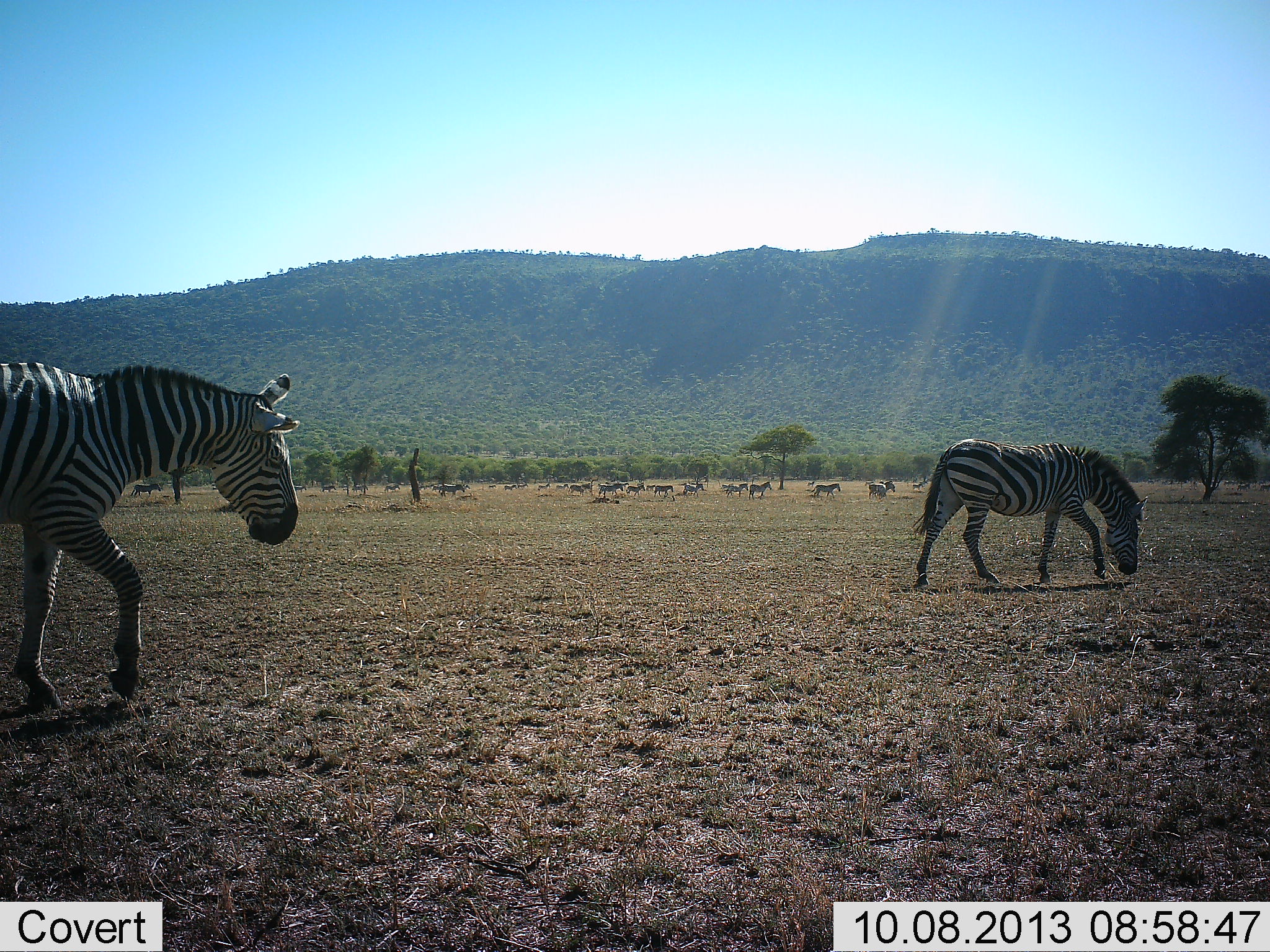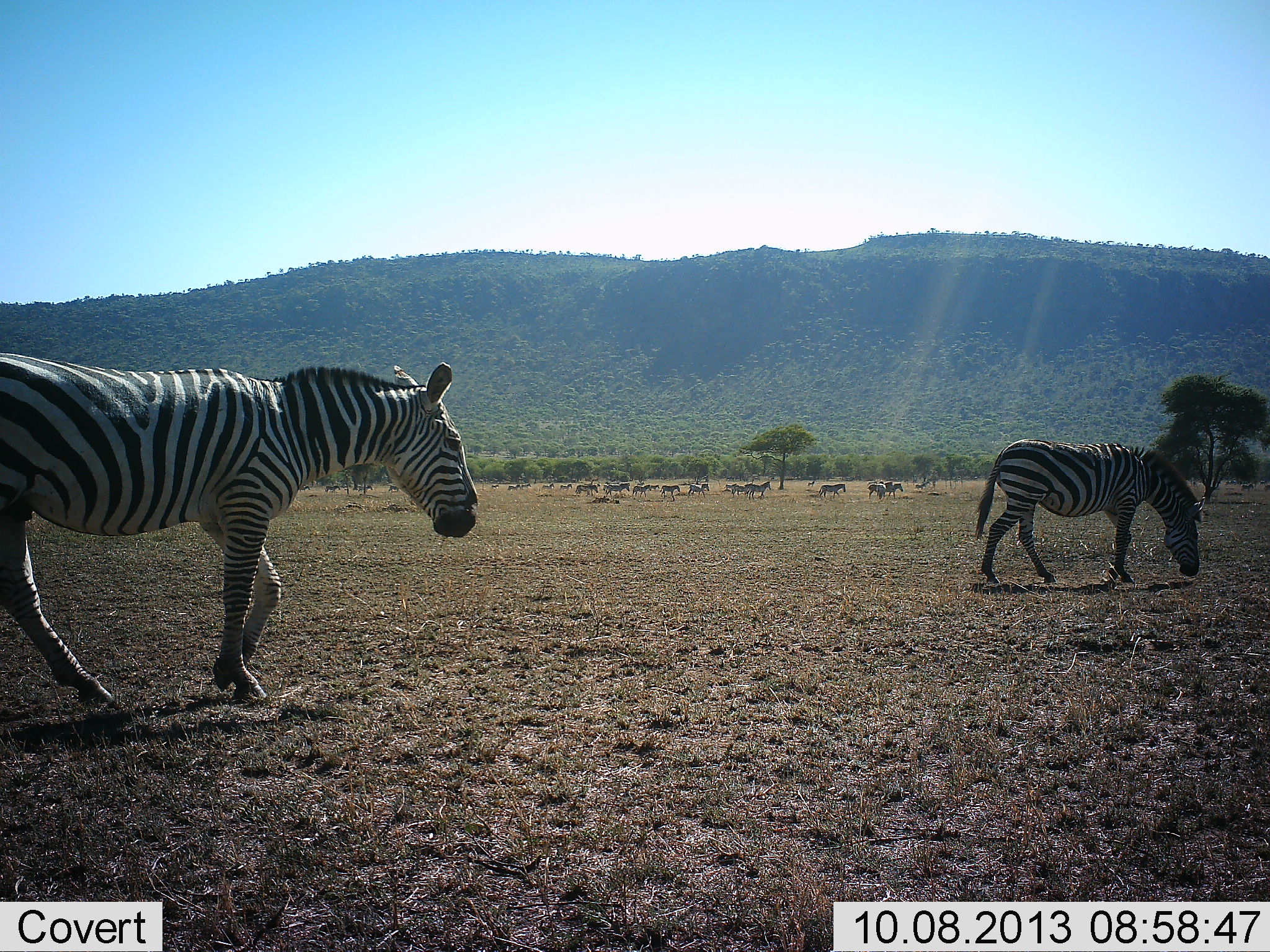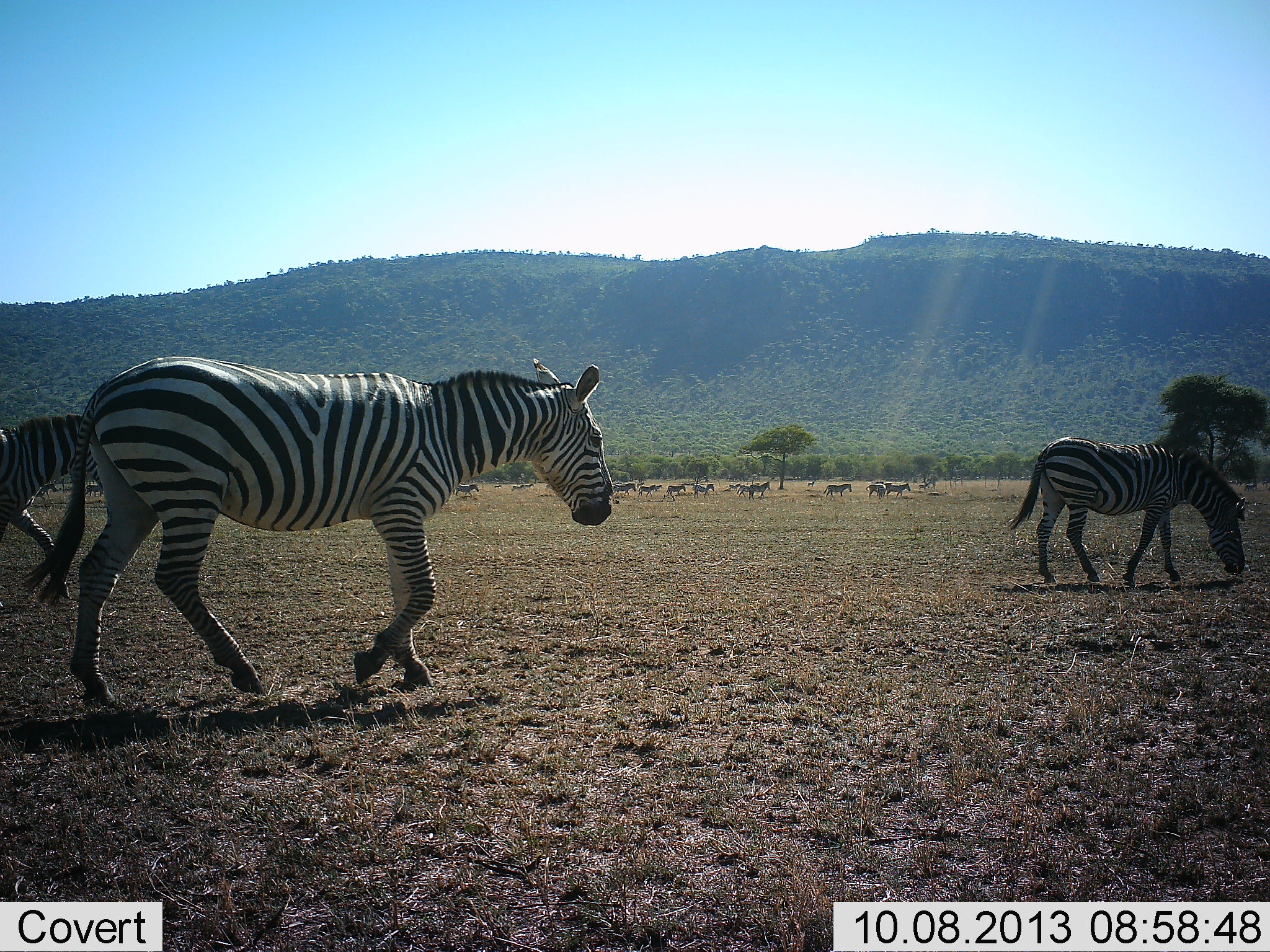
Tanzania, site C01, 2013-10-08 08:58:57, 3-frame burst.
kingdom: Animalia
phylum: Chordata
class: Mammalia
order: Perissodactyla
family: Equidae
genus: Equus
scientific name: Equus quagga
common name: plains zebra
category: zebra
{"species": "zebra (plains zebra) (Equus quagga)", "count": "11-50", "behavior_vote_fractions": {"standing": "12%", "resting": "0%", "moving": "96%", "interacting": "0%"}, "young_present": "0%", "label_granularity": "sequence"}